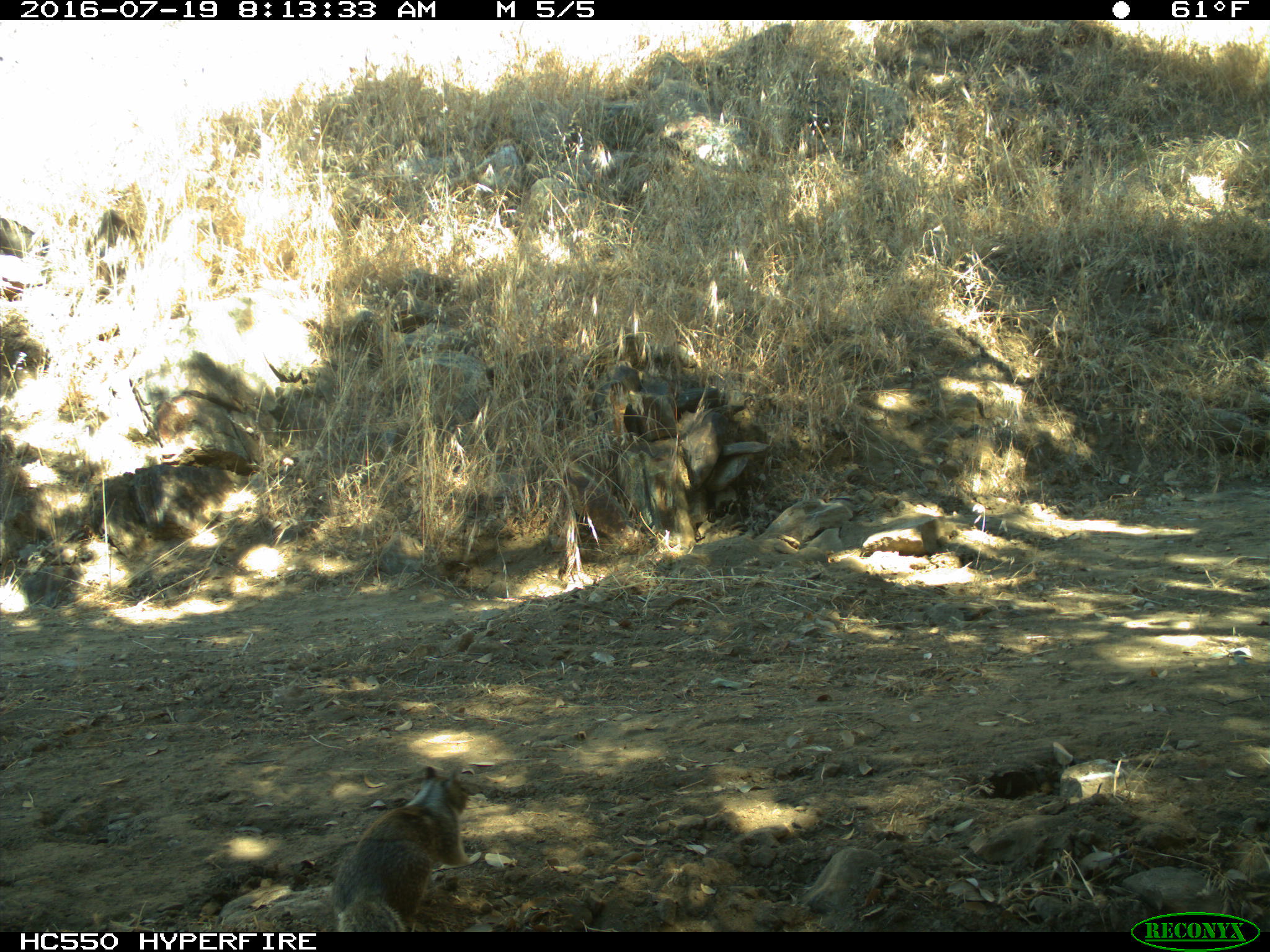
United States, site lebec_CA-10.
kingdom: Animalia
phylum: Chordata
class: Mammalia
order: Rodentia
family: Sciuridae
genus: Otospermophilus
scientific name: Otospermophilus beecheyi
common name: california ground squirrel